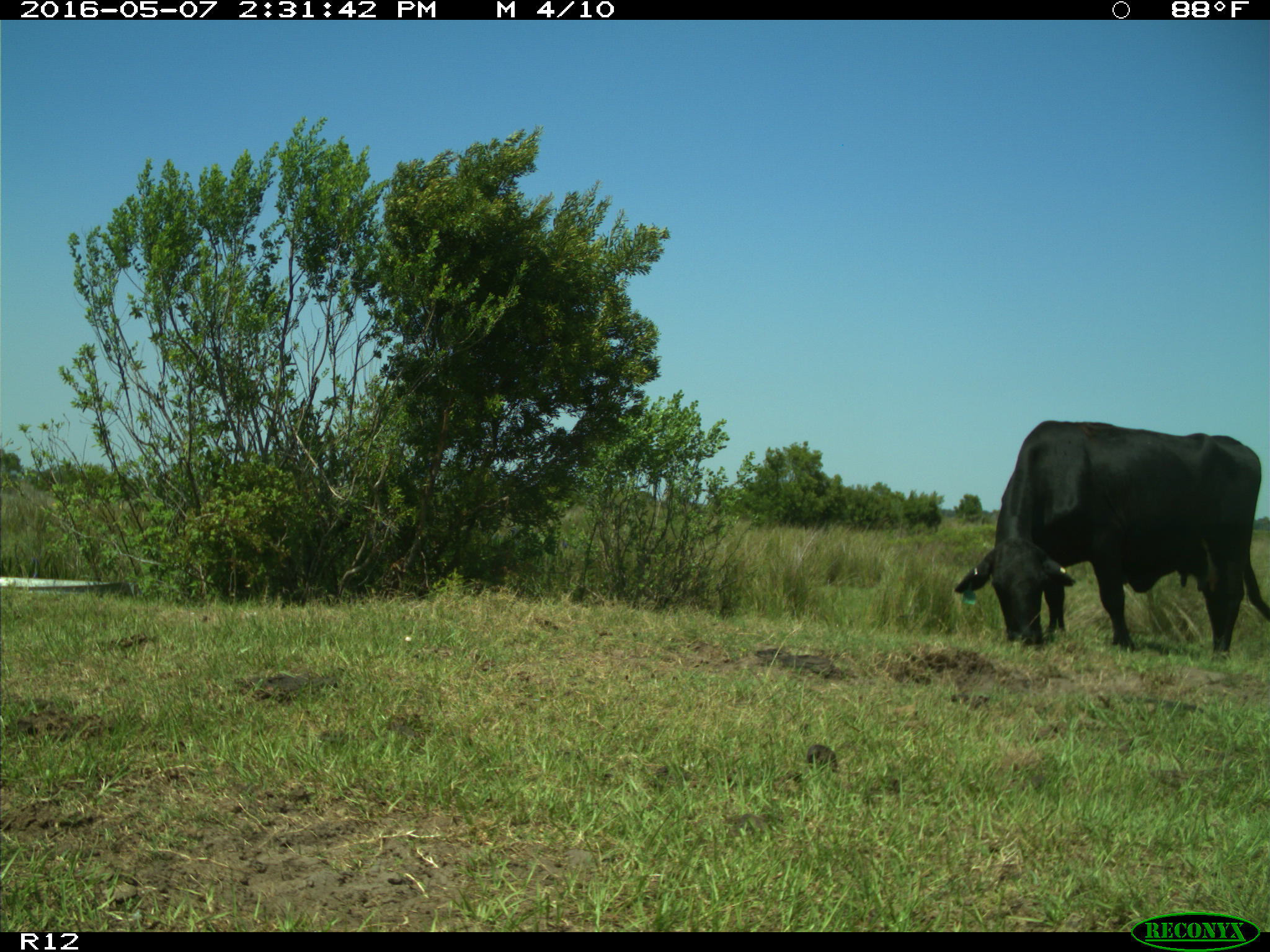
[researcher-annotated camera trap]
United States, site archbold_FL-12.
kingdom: Animalia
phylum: Chordata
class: Mammalia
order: Artiodactyla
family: Bovidae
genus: Bos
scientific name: Bos taurus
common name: domestic cow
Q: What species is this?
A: Bos taurus (domestic cow).